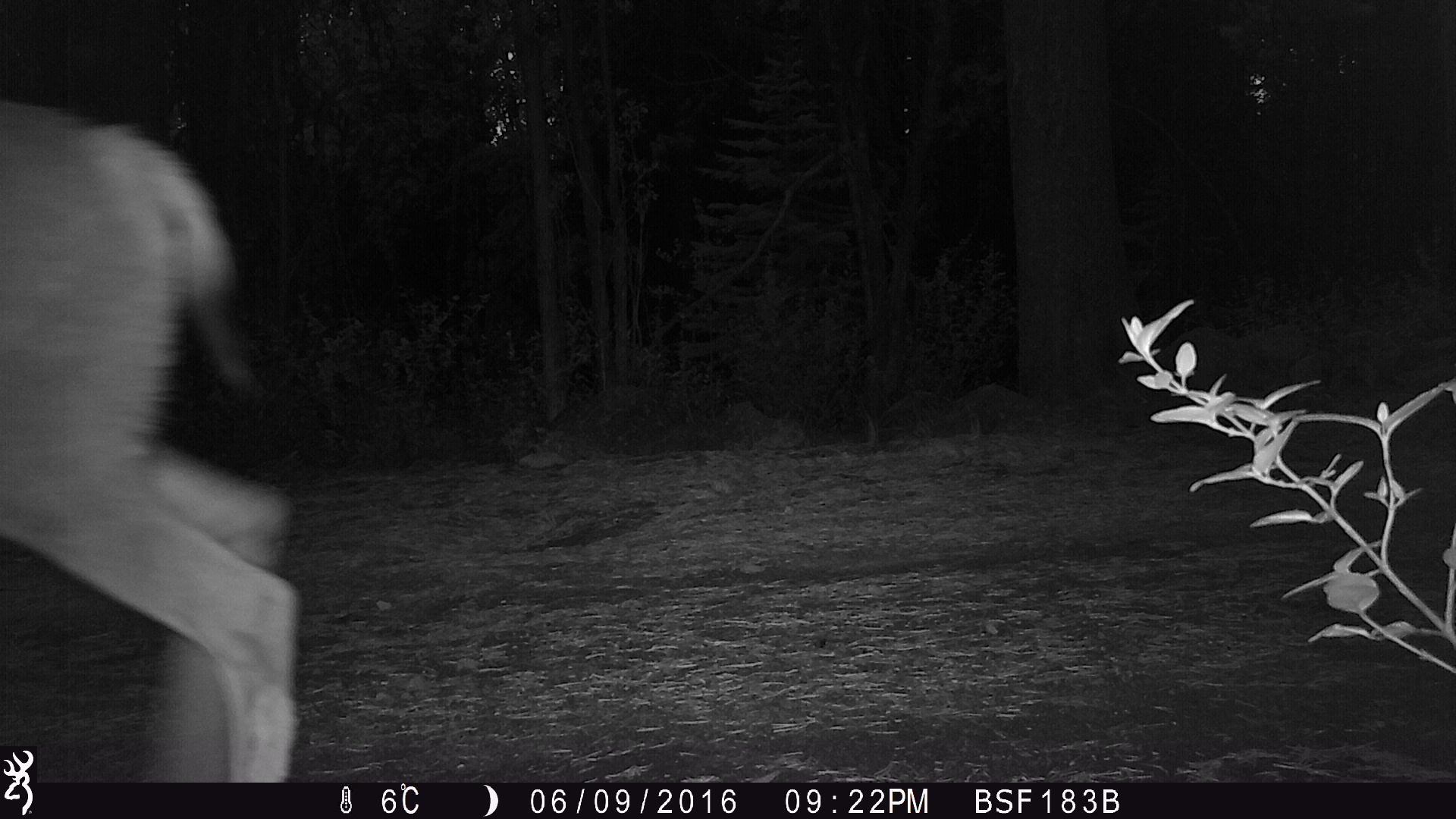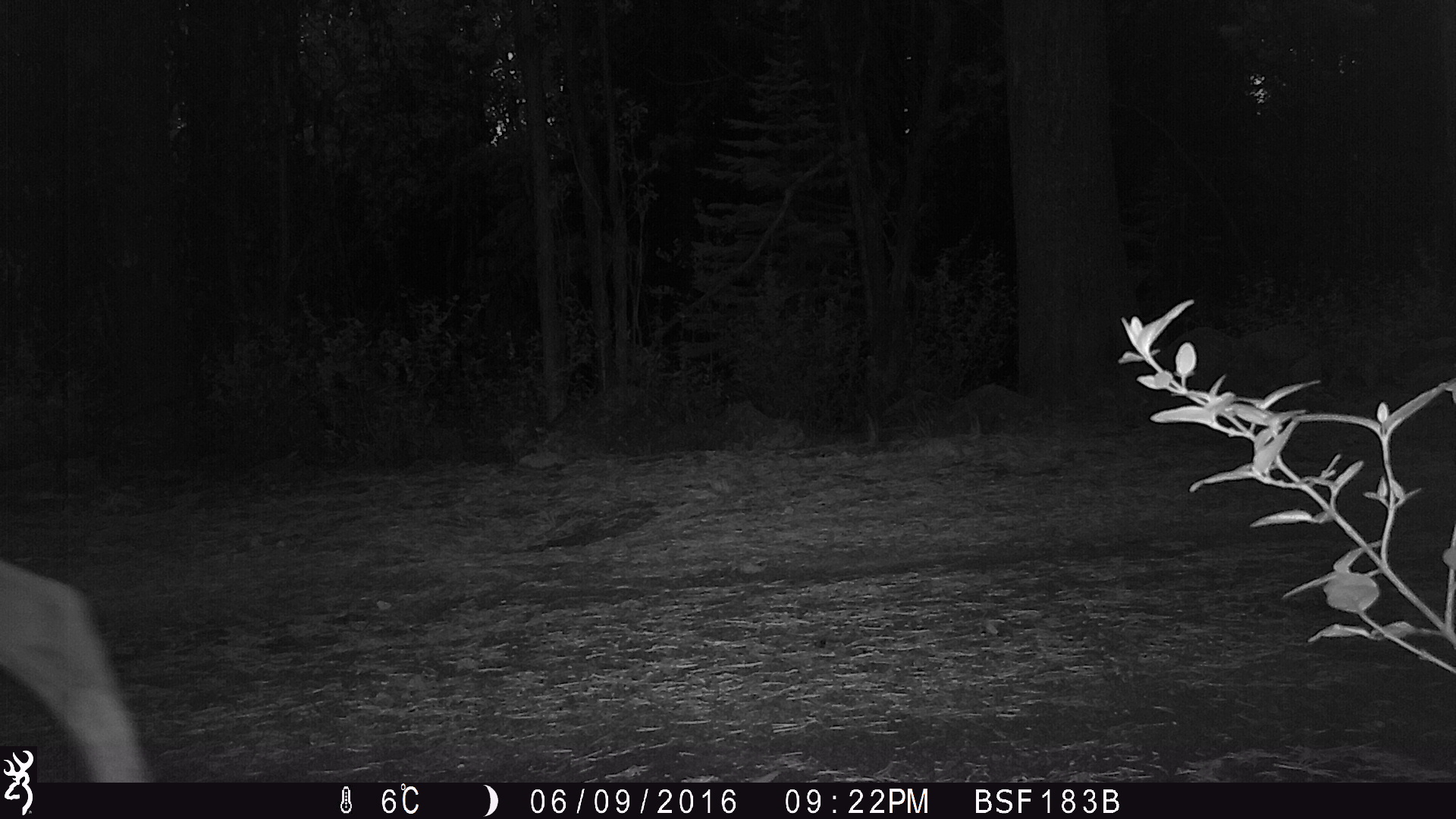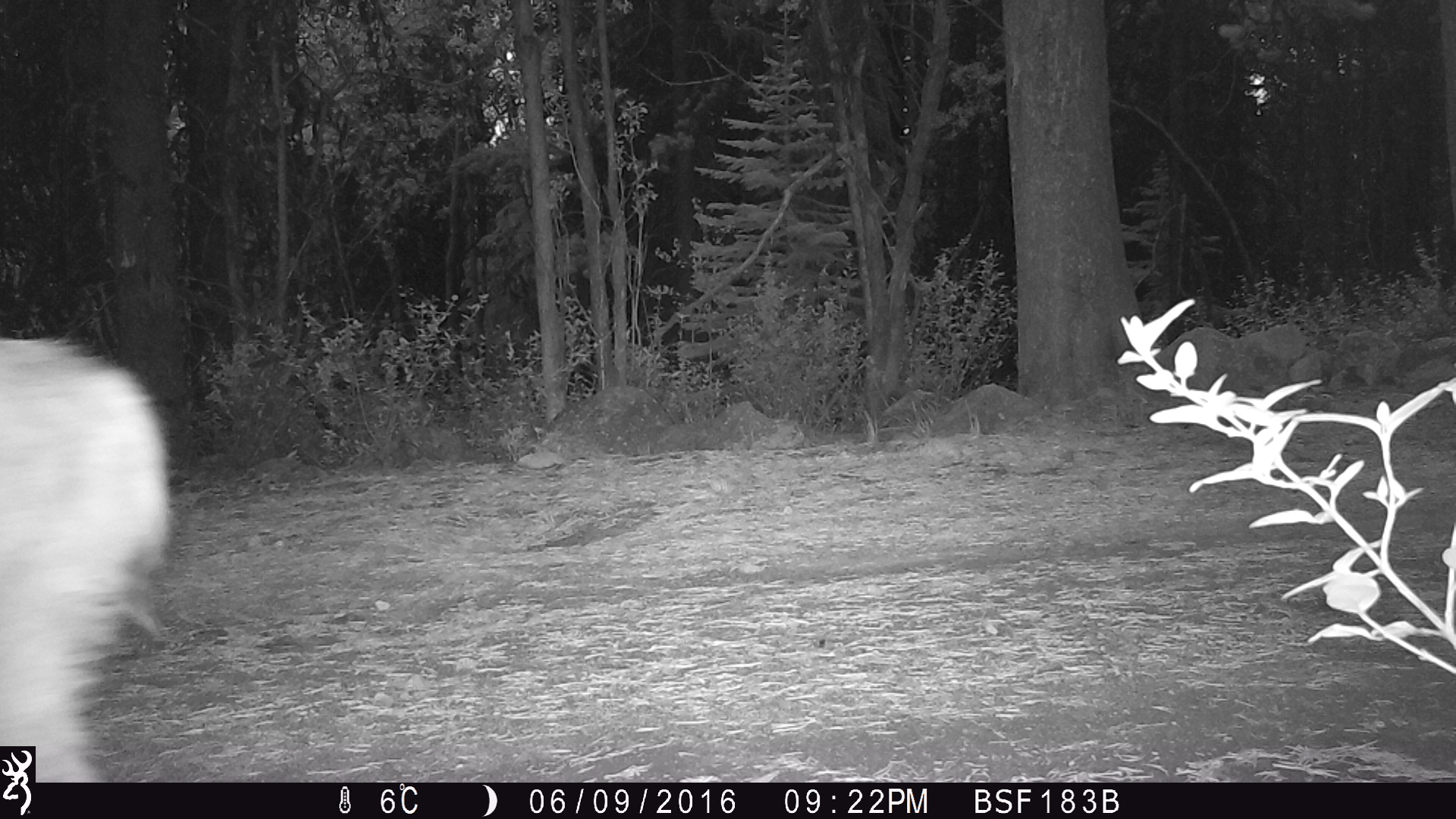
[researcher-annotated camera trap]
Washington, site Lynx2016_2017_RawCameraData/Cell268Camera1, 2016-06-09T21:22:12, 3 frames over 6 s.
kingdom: Animalia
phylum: Chordata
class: Mammalia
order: Artiodactyla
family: Cervidae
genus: Odocoileus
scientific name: Odocoileus hemionus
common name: mule deer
Odocoileus hemionus (mule deer). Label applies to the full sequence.